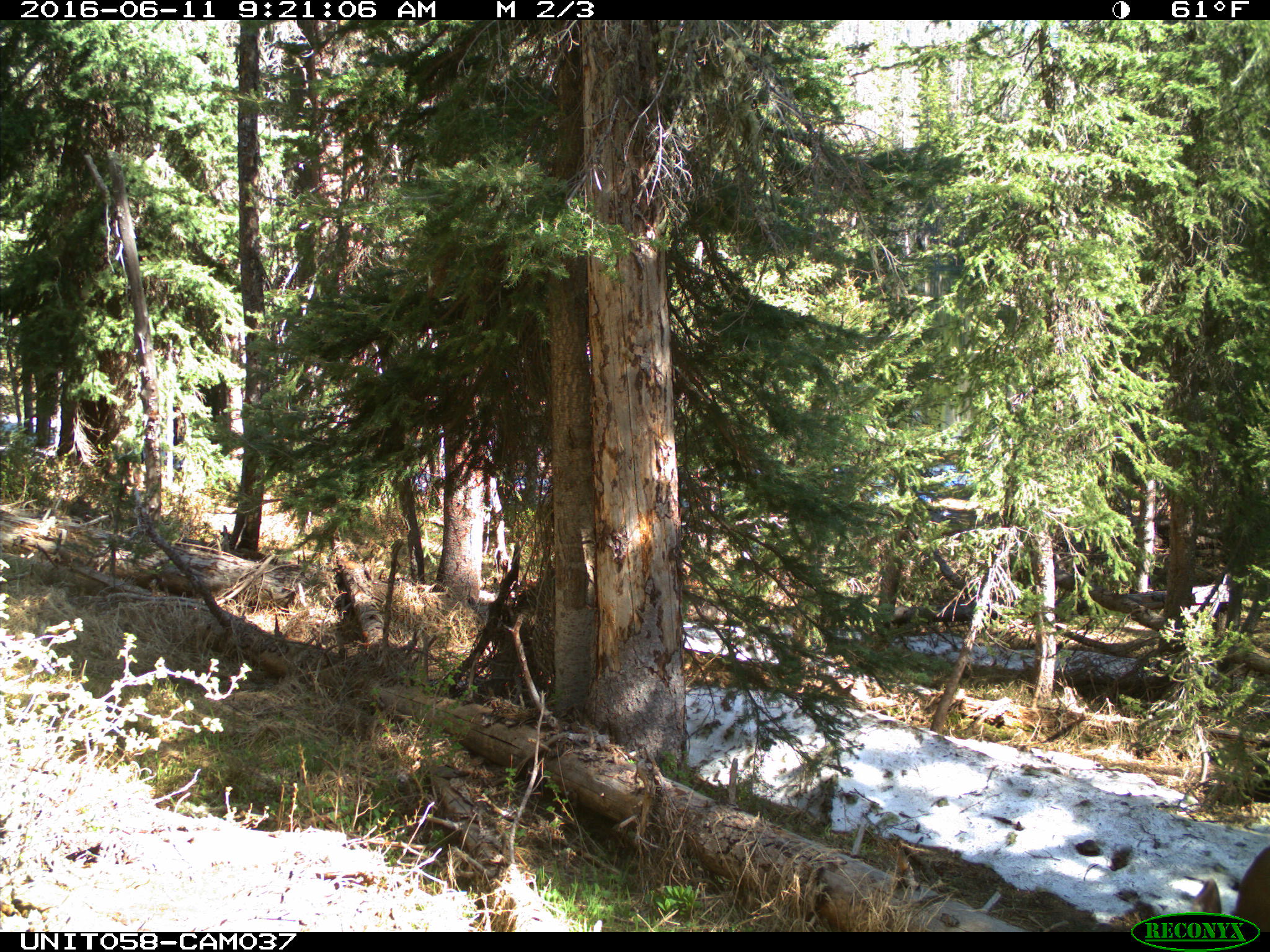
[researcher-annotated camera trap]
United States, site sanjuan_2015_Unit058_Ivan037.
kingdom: Animalia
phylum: Chordata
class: Mammalia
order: Artiodactyla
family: Cervidae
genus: Odocoileus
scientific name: Odocoileus hemionus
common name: mule deer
Odocoileus hemionus (mule deer).